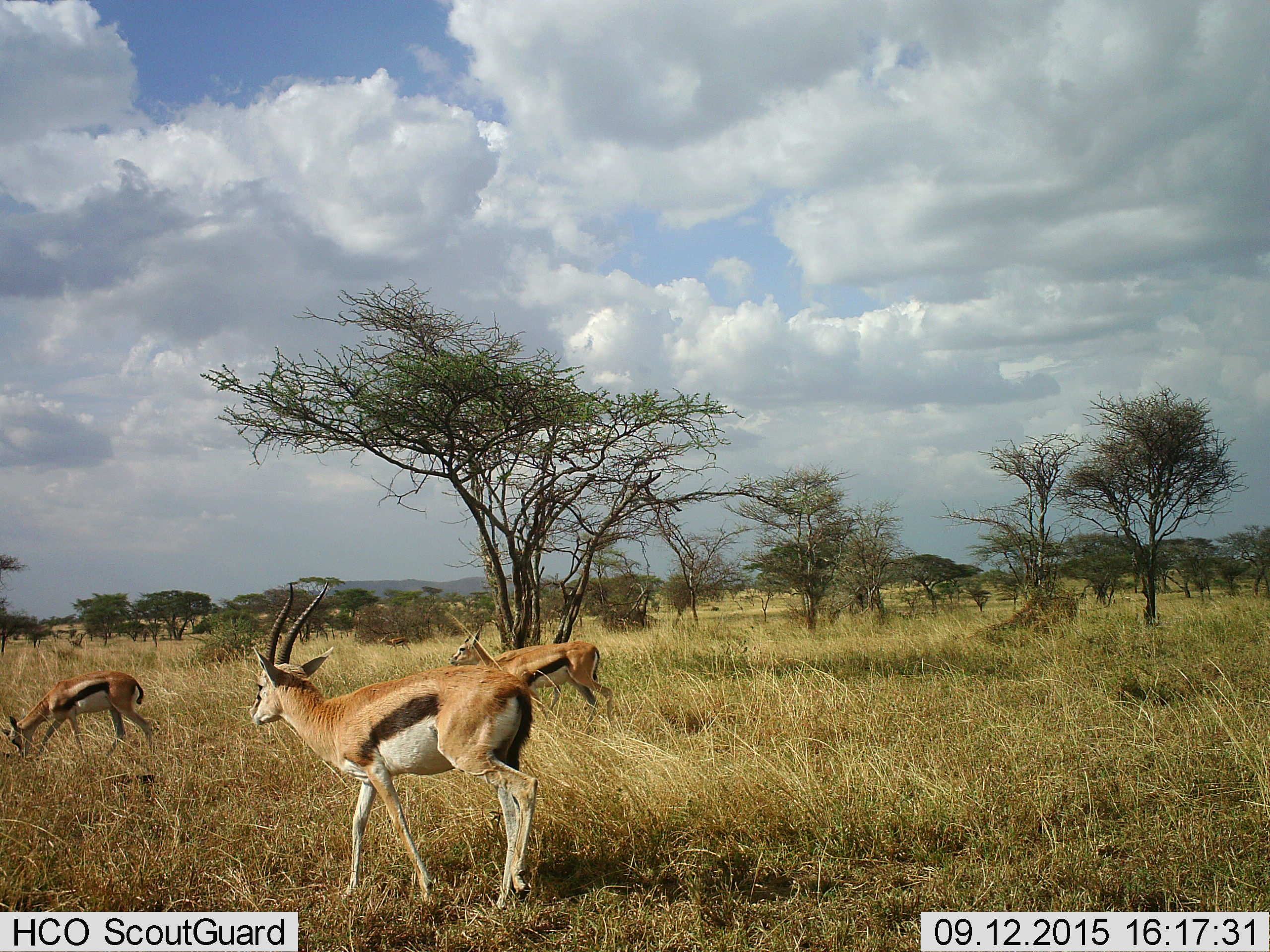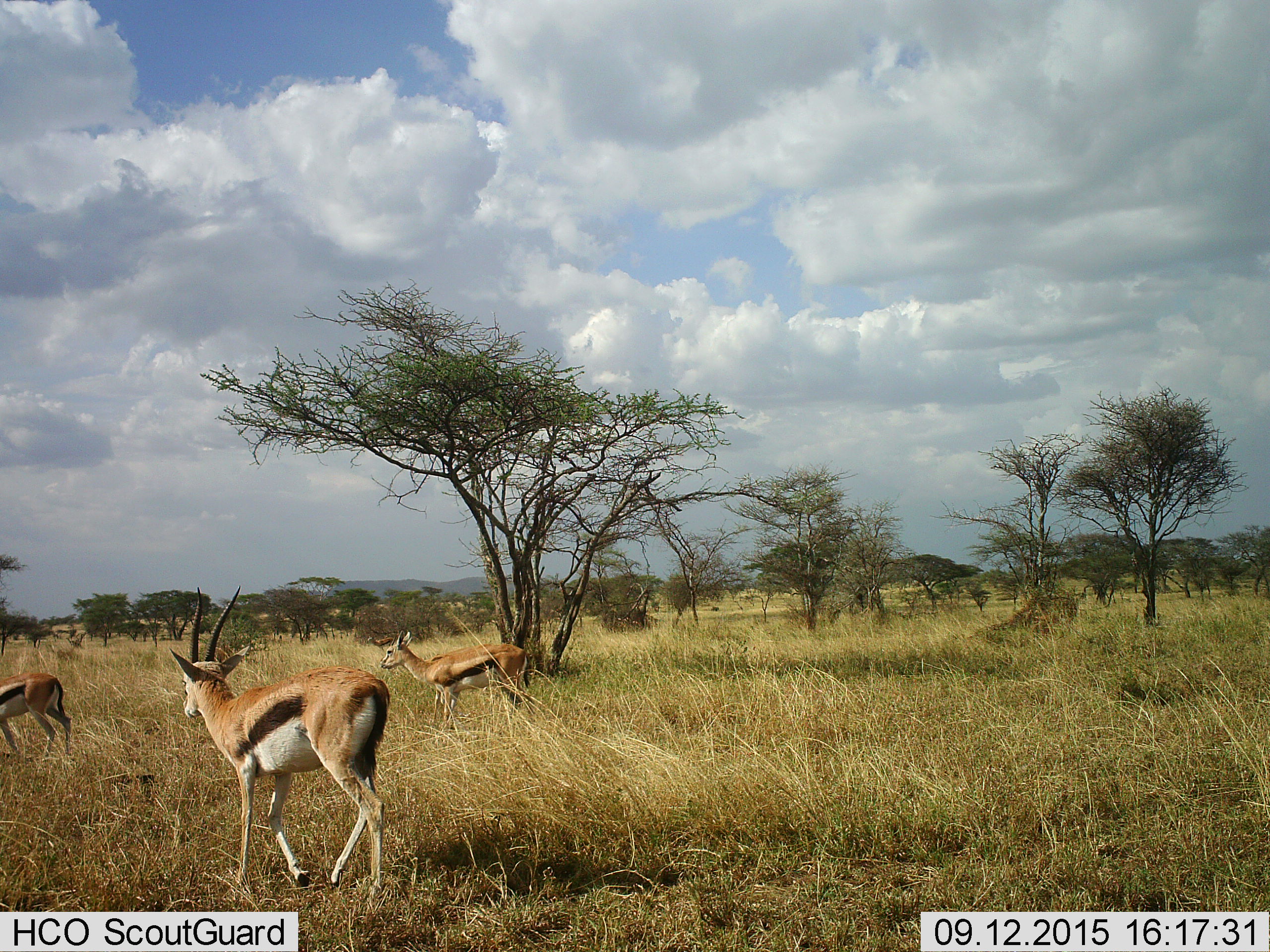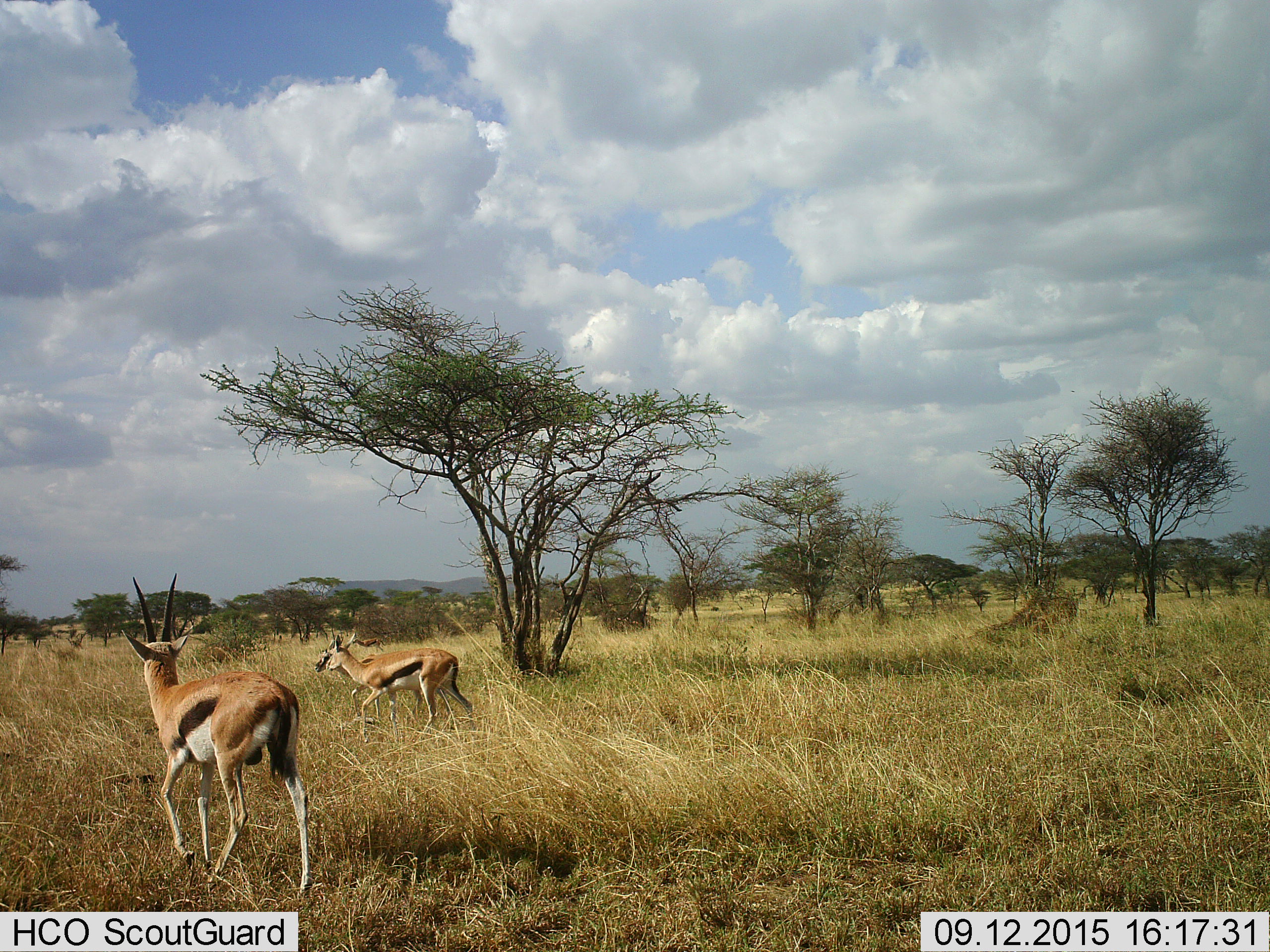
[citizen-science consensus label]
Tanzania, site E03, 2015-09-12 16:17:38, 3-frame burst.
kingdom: Animalia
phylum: Chordata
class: Mammalia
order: Artiodactyla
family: Bovidae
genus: Eudorcas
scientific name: Eudorcas thomsonii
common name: thomson's gazelle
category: gazellethomsons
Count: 3.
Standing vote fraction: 24%.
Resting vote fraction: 0%.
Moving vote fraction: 82%.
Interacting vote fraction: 0%.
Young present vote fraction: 6%.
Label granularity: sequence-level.